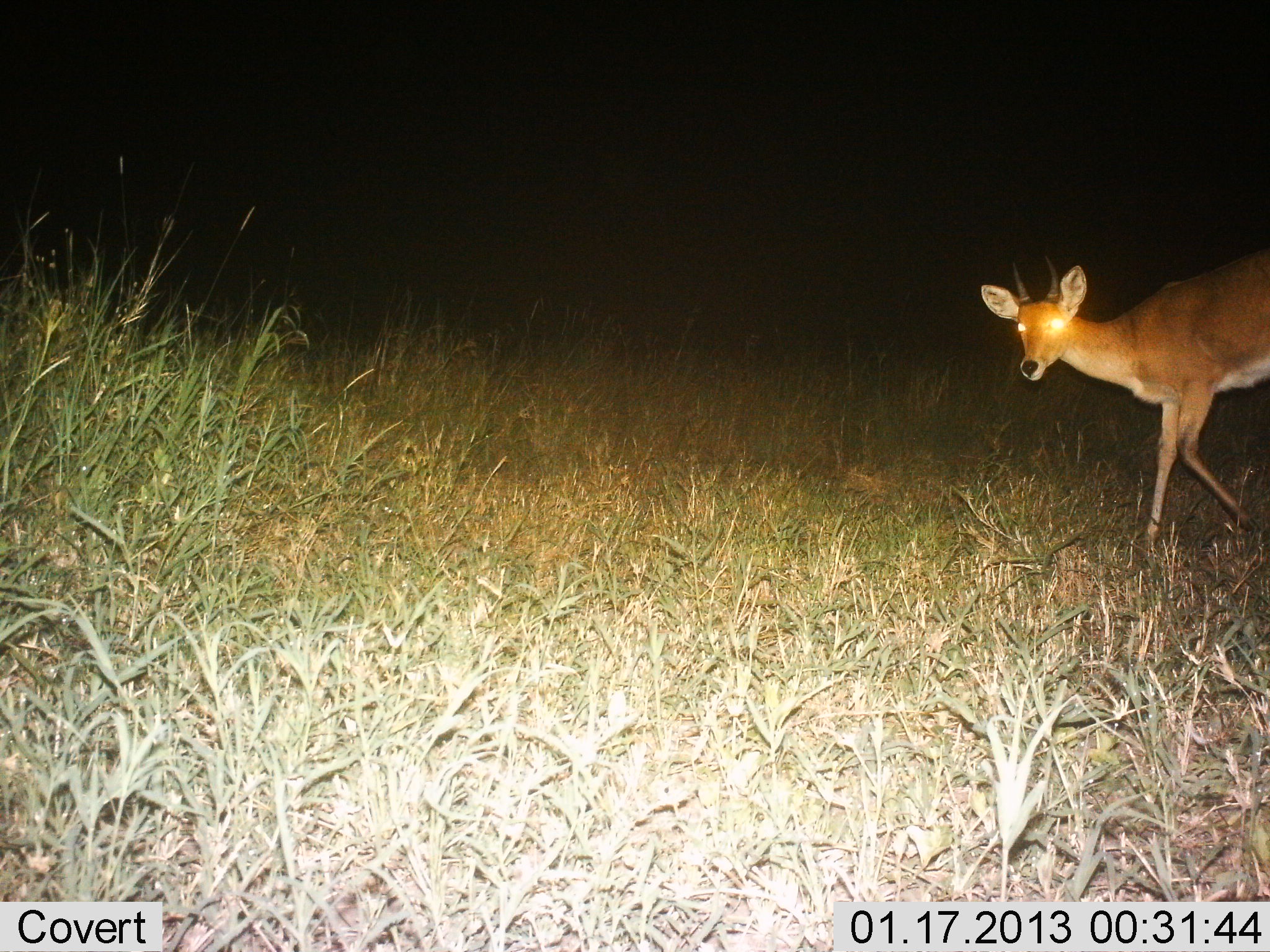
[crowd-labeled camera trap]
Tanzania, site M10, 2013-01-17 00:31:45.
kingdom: Animalia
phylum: Chordata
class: Mammalia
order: Artiodactyla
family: Bovidae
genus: Redunca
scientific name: Redunca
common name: reedbuck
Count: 1.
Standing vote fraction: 20%.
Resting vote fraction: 0%.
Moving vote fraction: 80%.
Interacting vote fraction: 0%.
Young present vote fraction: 0%.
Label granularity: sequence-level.